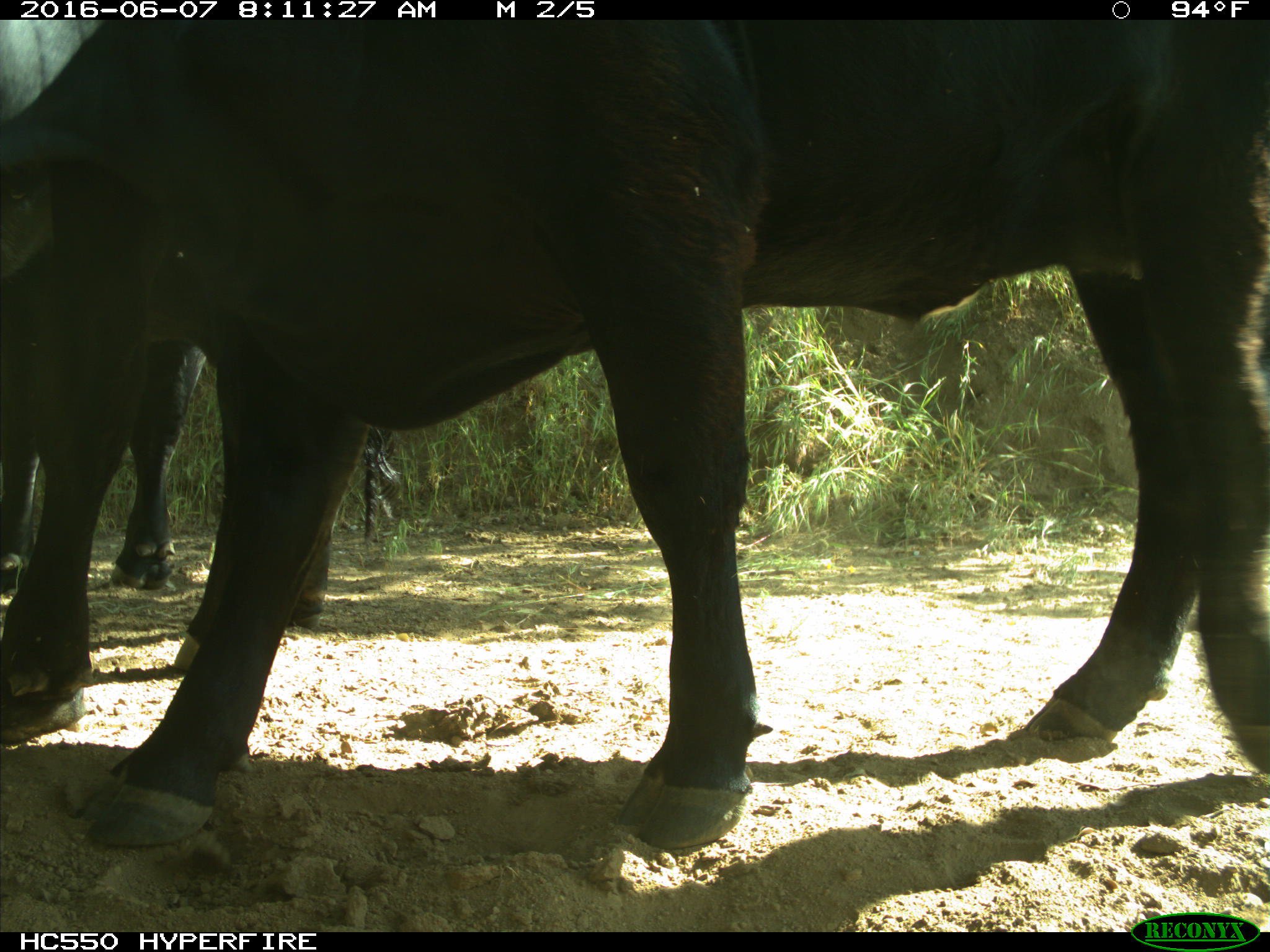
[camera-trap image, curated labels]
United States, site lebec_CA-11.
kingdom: Animalia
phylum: Chordata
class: Mammalia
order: Artiodactyla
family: Bovidae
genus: Bos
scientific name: Bos taurus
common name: domestic cow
Bos taurus (domestic cow).